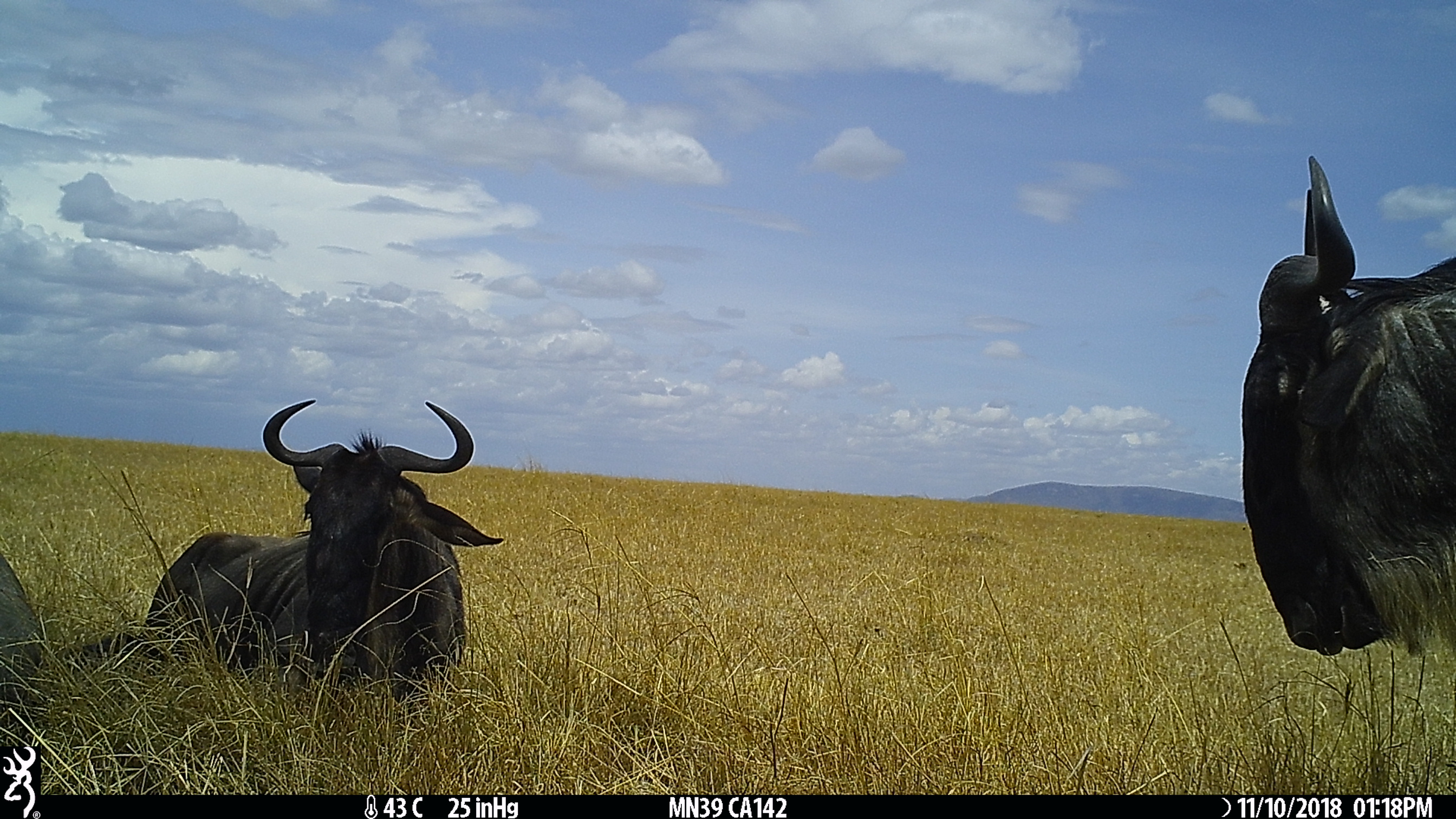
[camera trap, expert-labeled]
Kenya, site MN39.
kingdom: Animalia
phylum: Chordata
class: Mammalia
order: Artiodactyla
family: Bovidae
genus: Connochaetes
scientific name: Connochaetes taurinus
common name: blue wildebeest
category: wildebeest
Wildebeest (blue wildebeest) (Connochaetes taurinus).